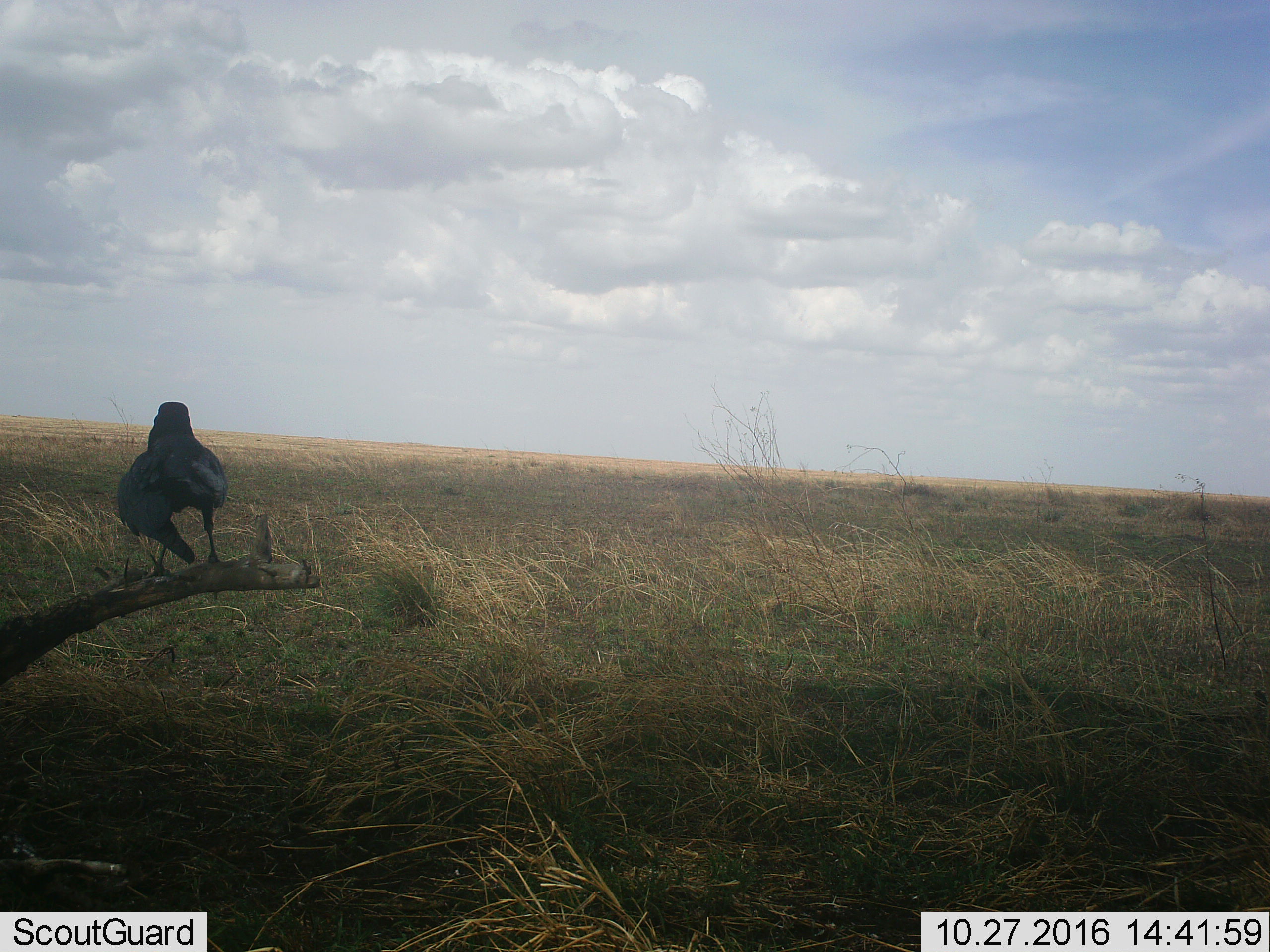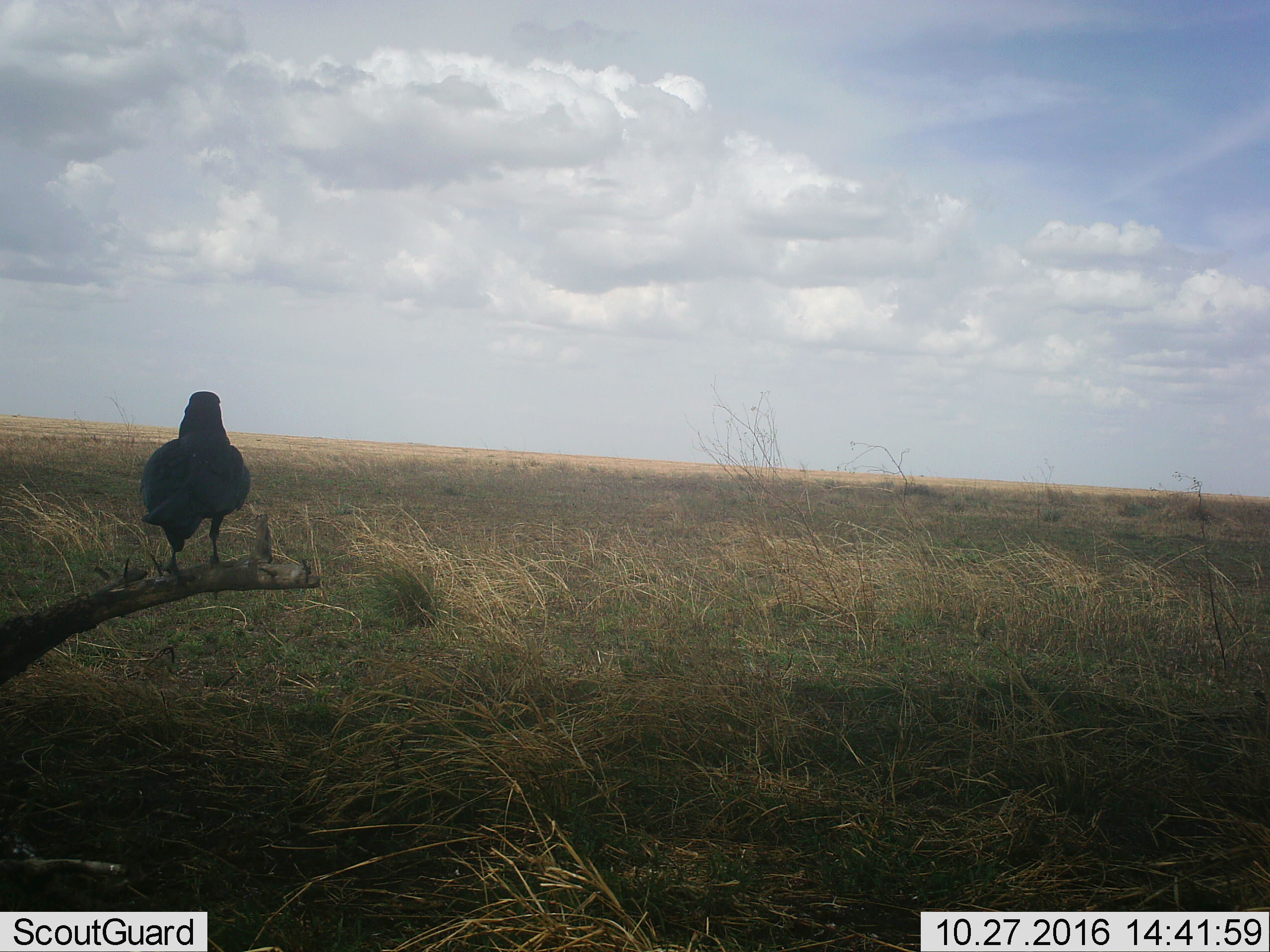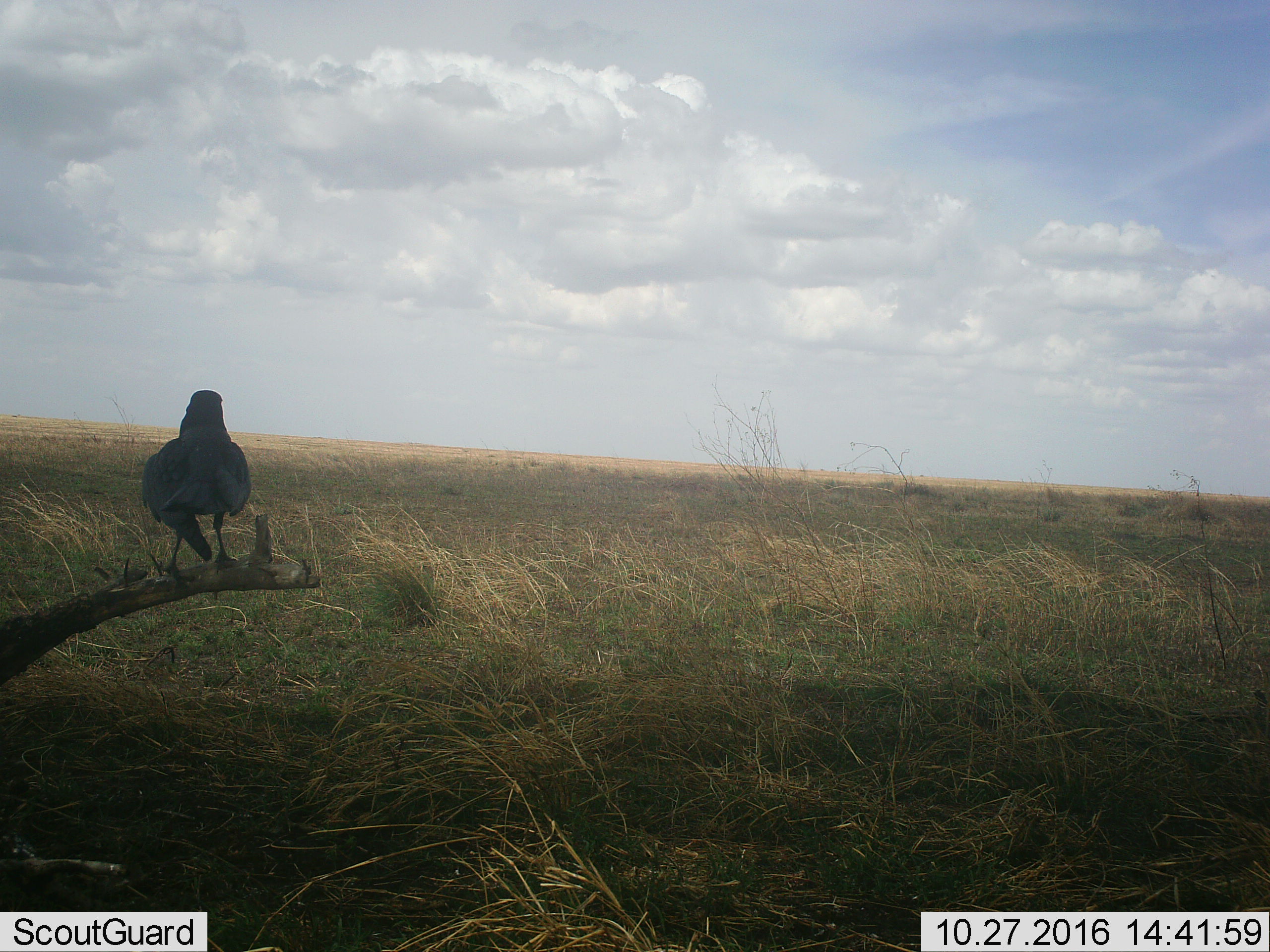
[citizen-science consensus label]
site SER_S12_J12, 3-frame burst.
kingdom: Animalia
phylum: Chordata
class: Aves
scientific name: Aves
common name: bird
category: birdother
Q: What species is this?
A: Birdother (bird) (Aves).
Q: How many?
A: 1.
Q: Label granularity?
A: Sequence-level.